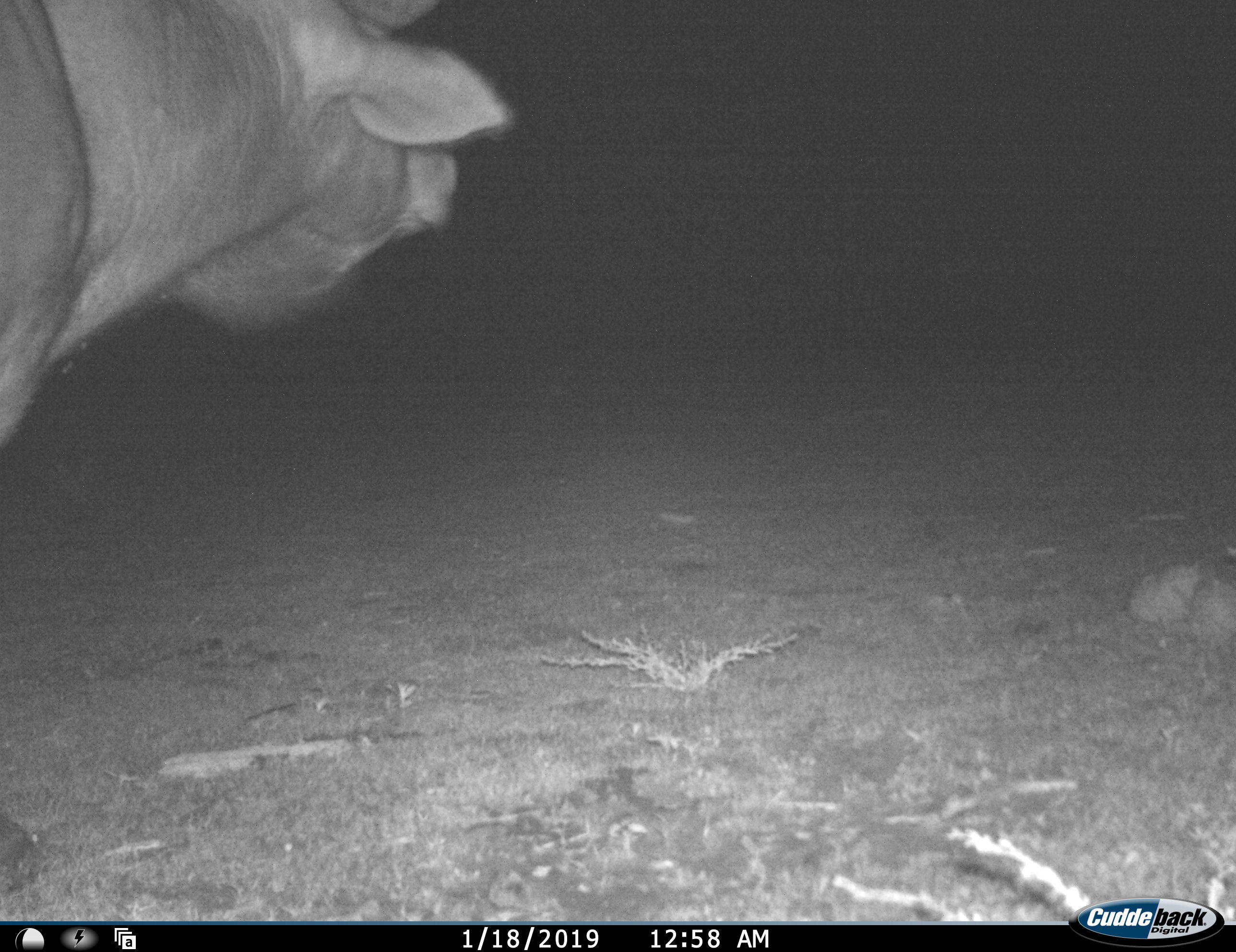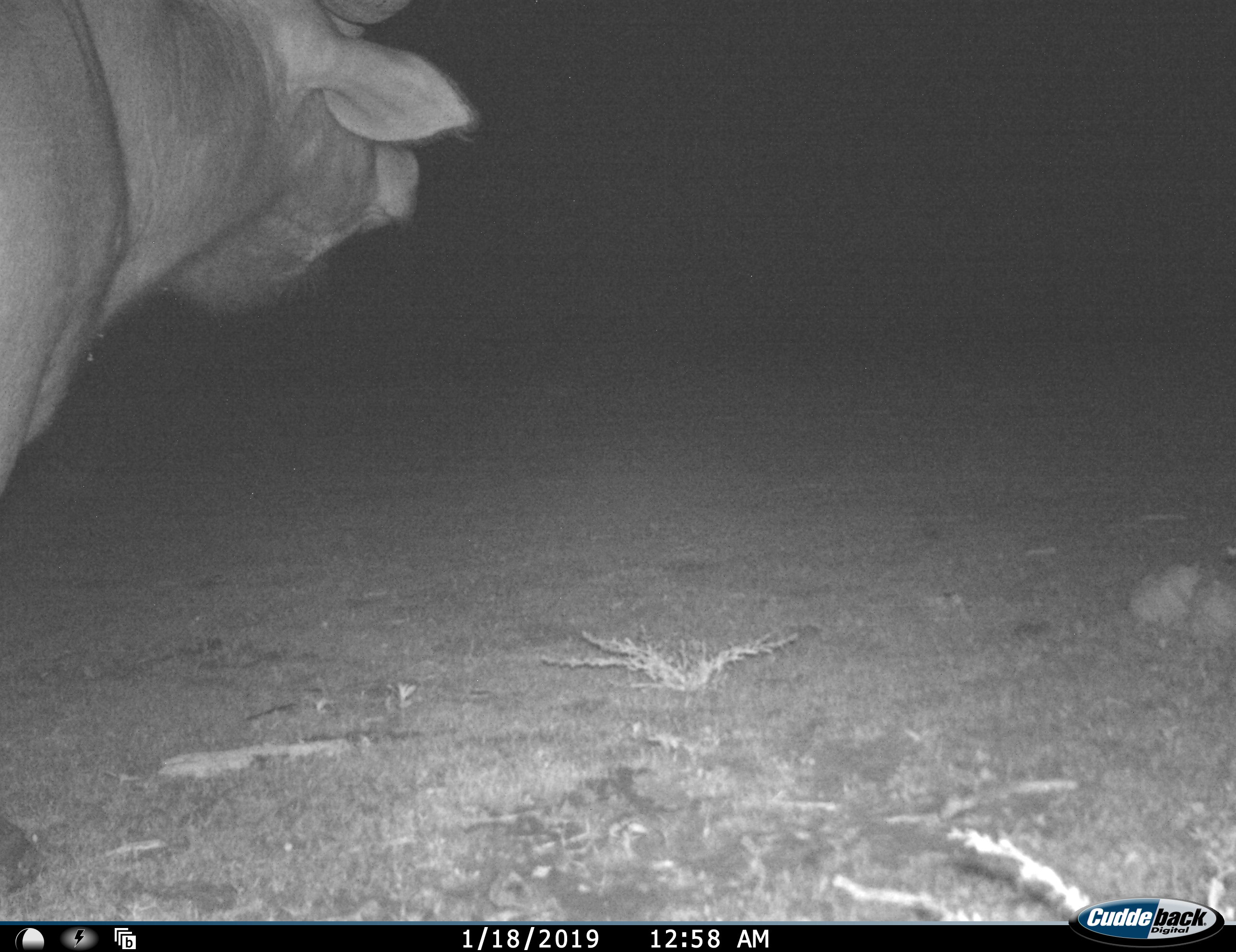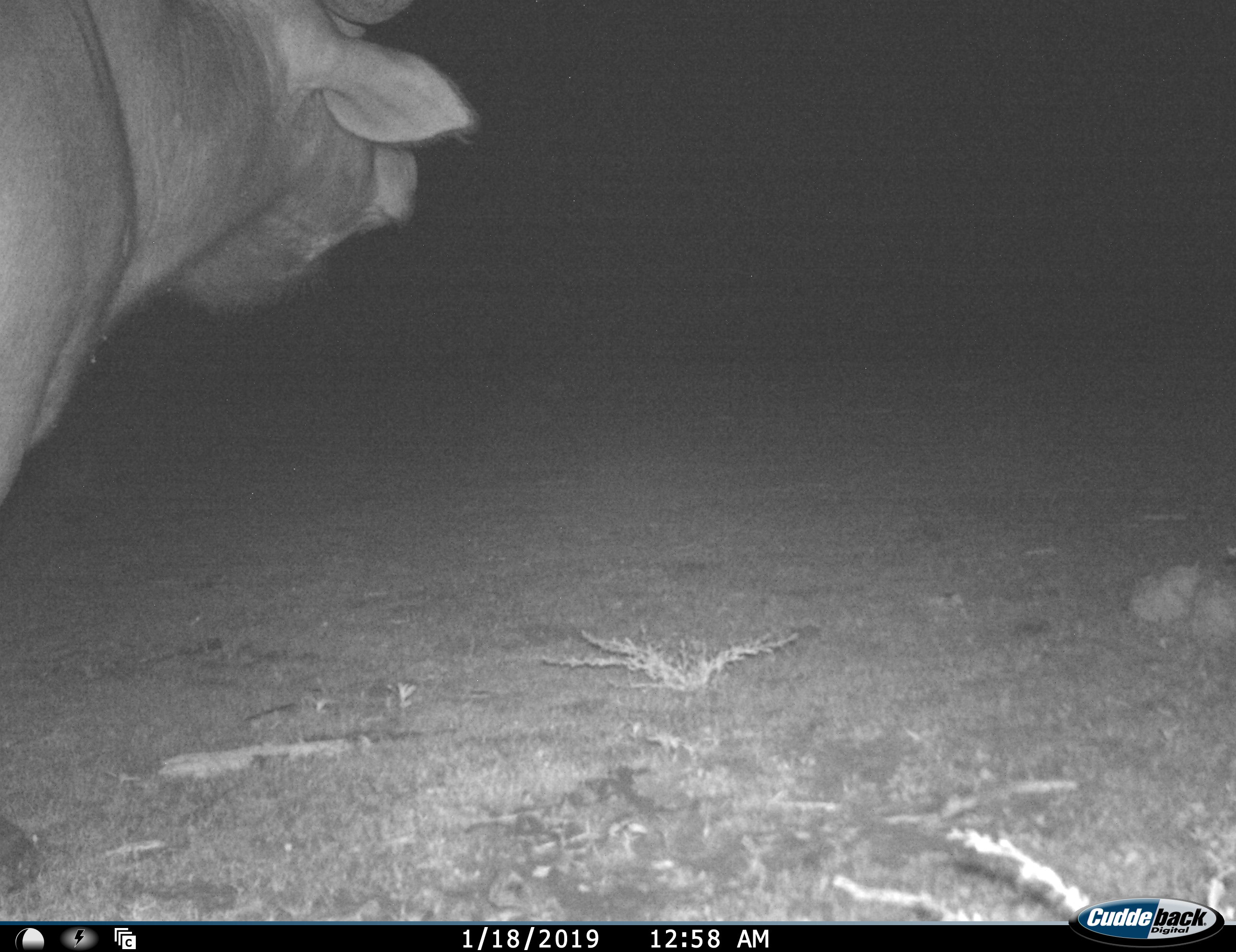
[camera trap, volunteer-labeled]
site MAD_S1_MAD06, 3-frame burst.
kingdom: Animalia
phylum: Chordata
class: Mammalia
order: Artiodactyla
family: Bovidae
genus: Syncerus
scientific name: Syncerus caffer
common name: african buffalo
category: buffalo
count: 1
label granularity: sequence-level